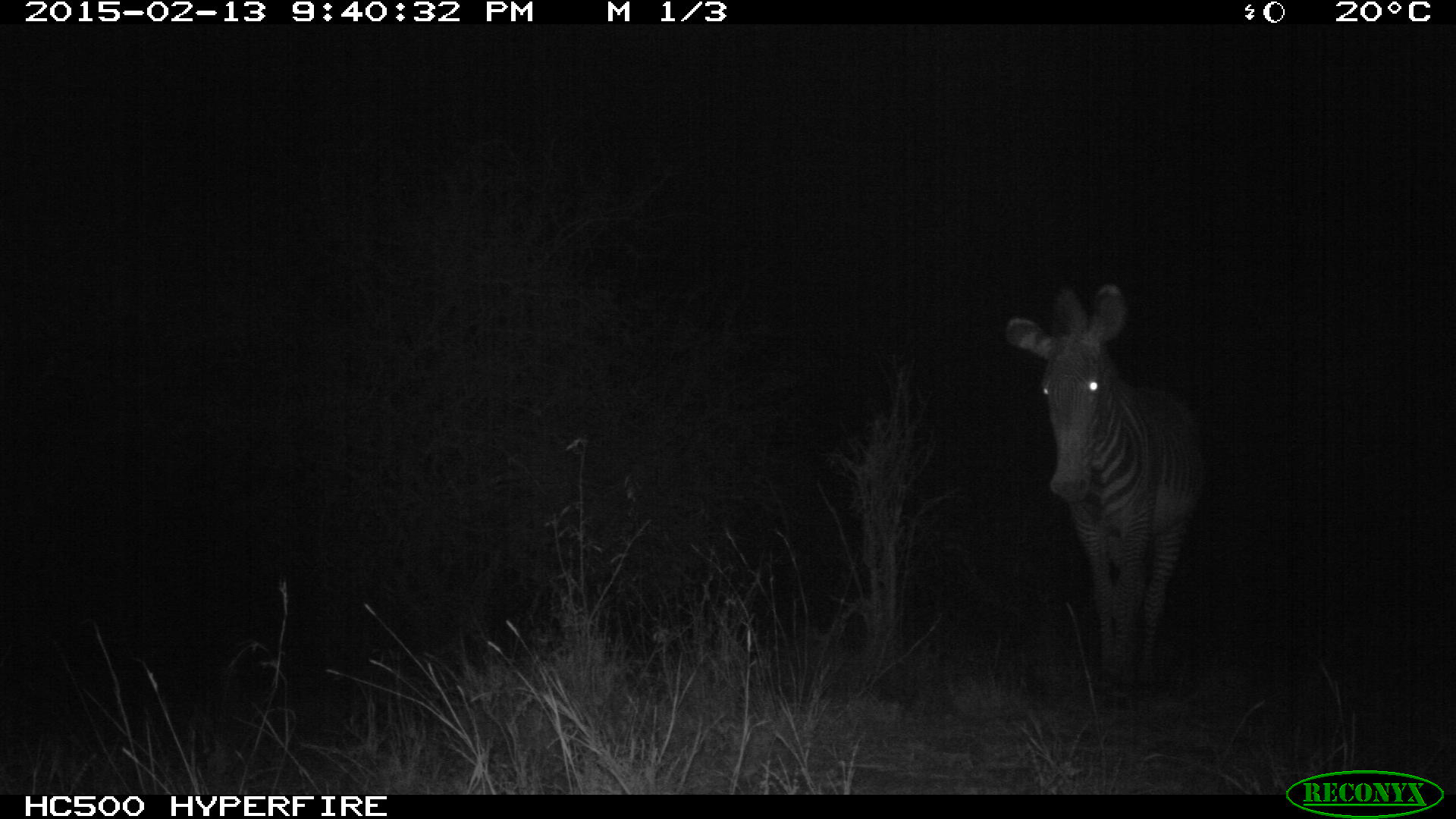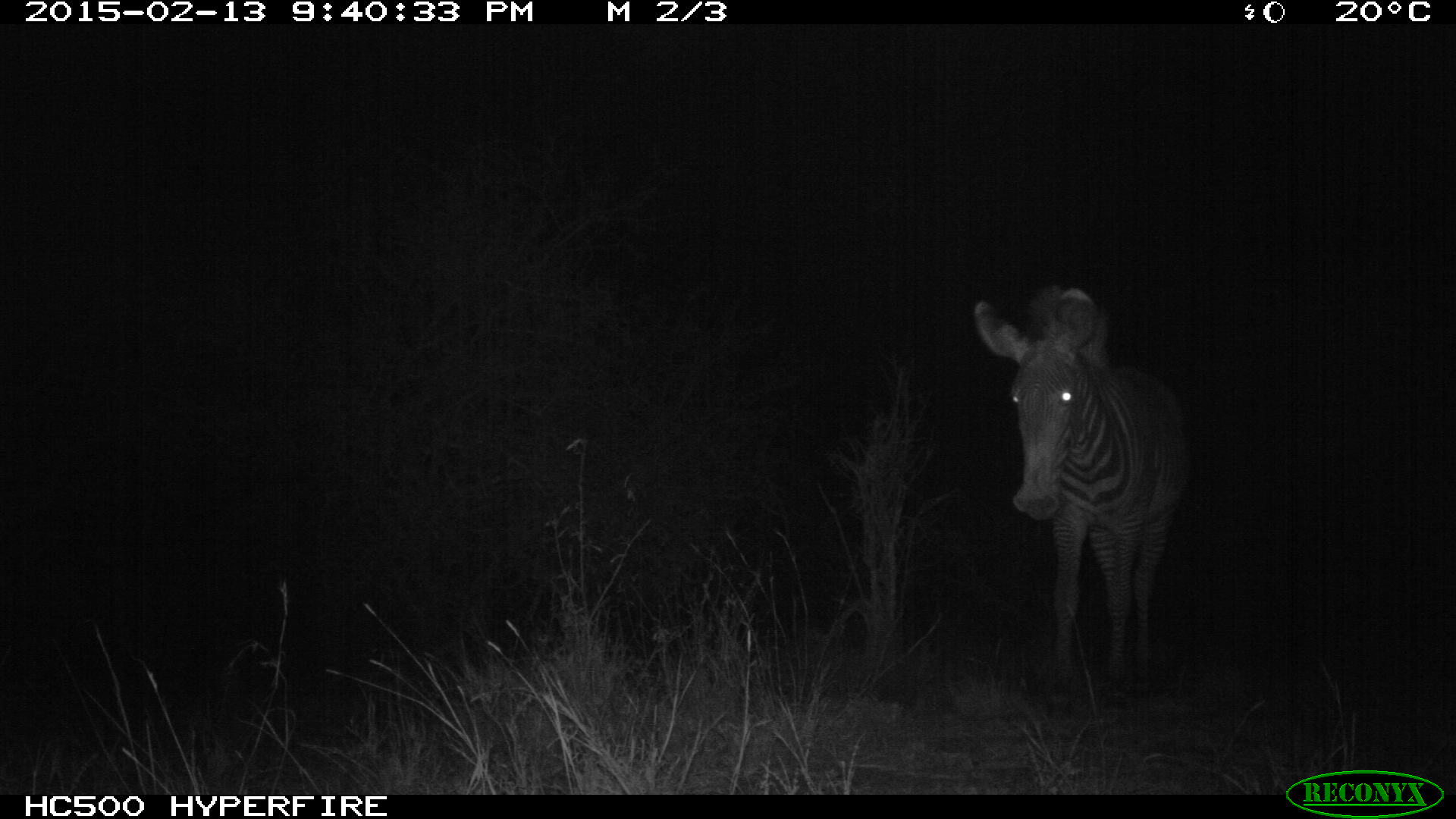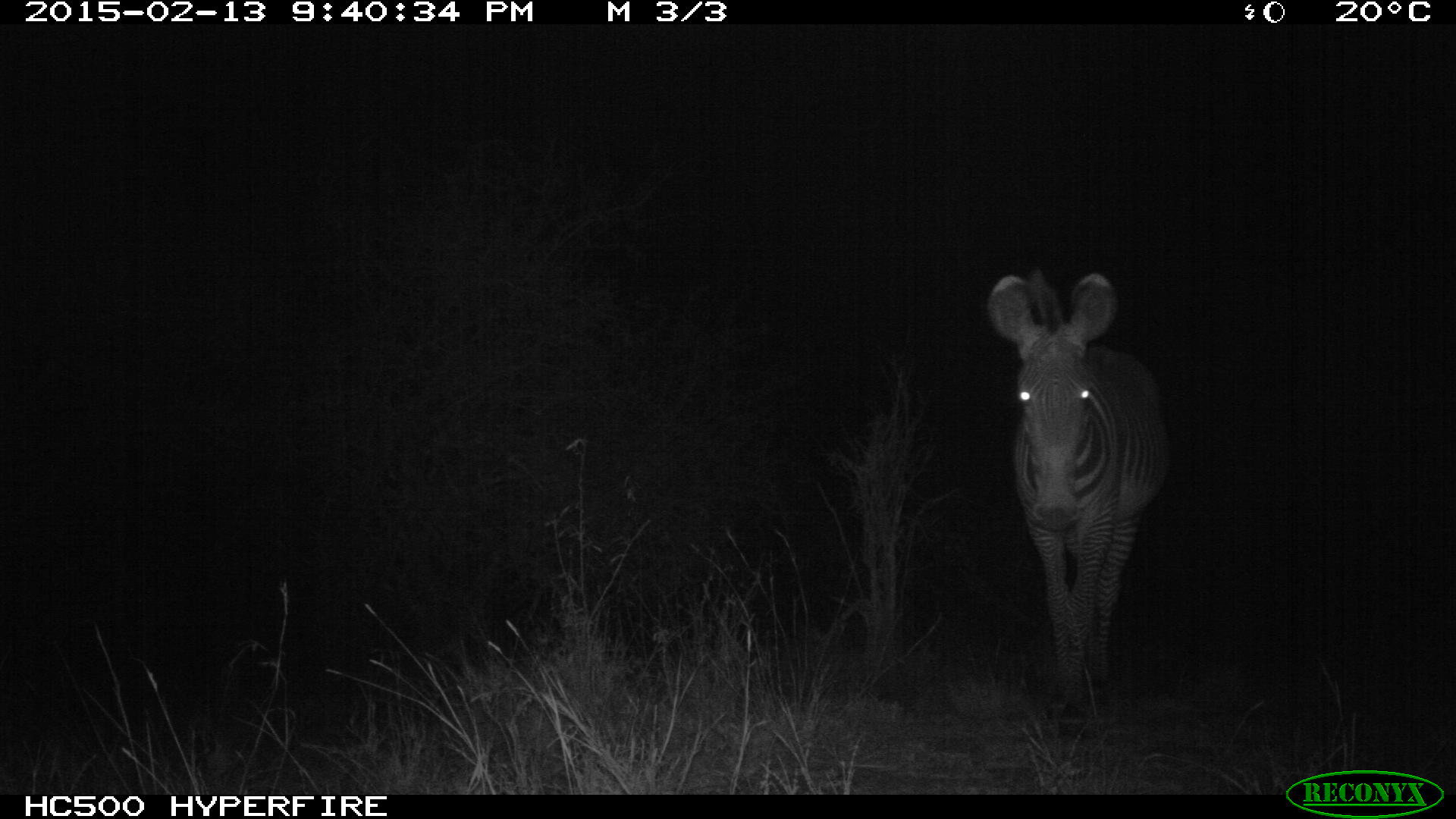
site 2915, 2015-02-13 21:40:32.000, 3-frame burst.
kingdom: Animalia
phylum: Chordata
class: Mammalia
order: Perissodactyla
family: Equidae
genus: Equus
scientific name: Equus grevyi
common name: grévy's zebra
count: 1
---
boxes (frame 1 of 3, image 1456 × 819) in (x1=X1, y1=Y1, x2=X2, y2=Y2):
equus grevyi: (x1=1001, y1=279, x2=1206, y2=707)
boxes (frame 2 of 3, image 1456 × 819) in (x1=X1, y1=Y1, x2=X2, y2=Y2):
equus grevyi: (x1=971, y1=281, x2=1193, y2=713)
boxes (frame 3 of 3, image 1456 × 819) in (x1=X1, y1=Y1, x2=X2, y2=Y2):
equus grevyi: (x1=982, y1=265, x2=1170, y2=743)